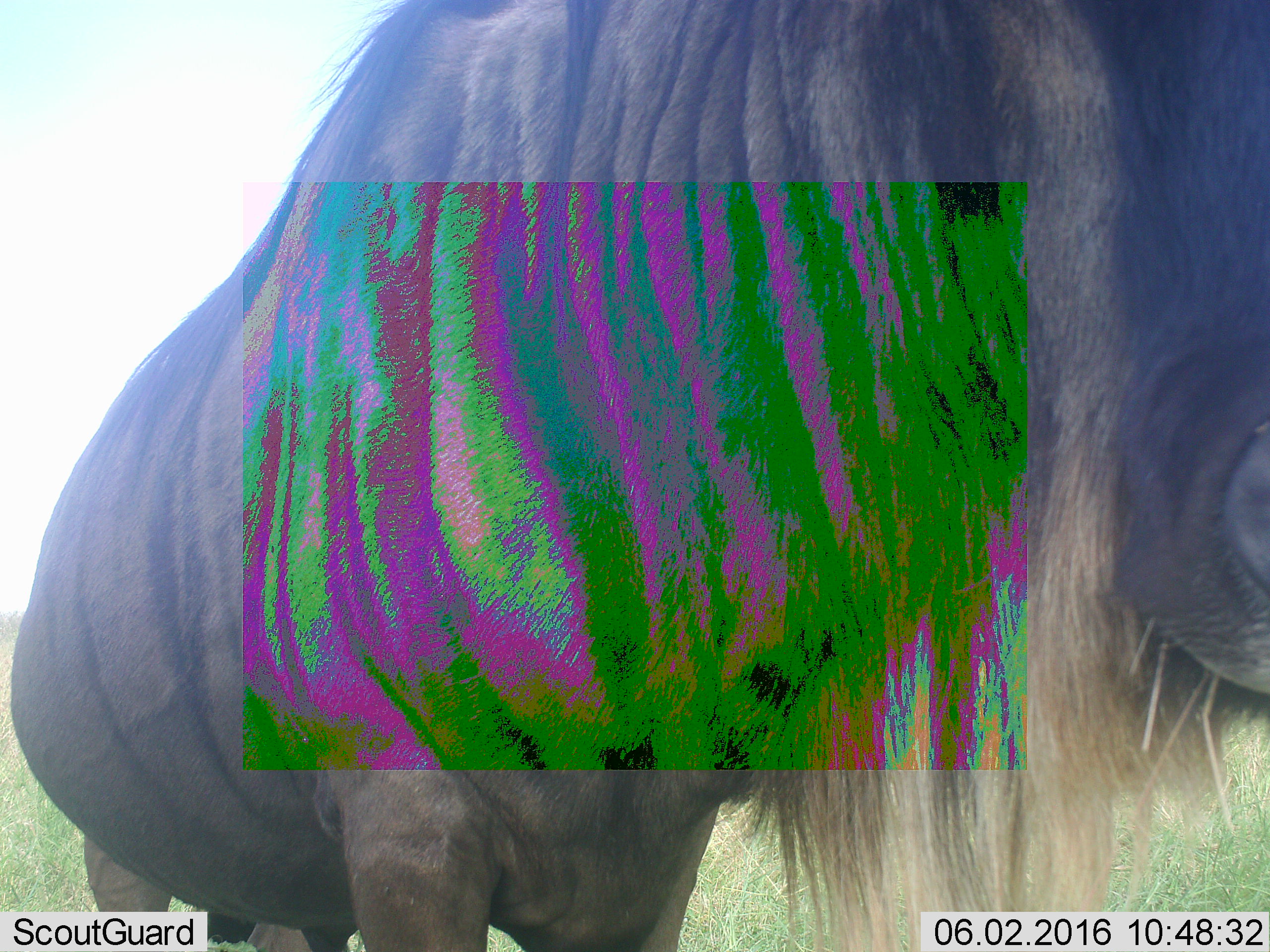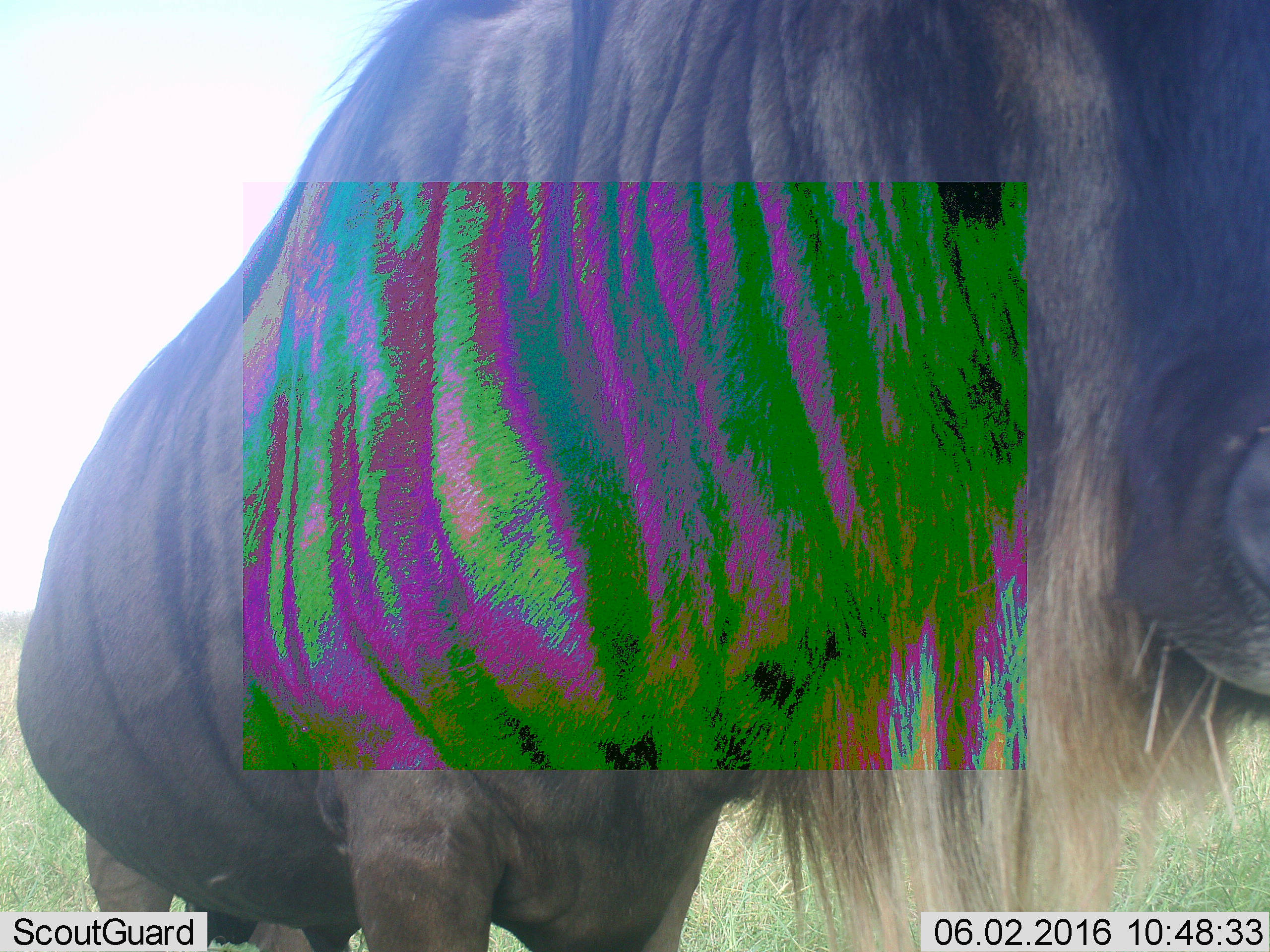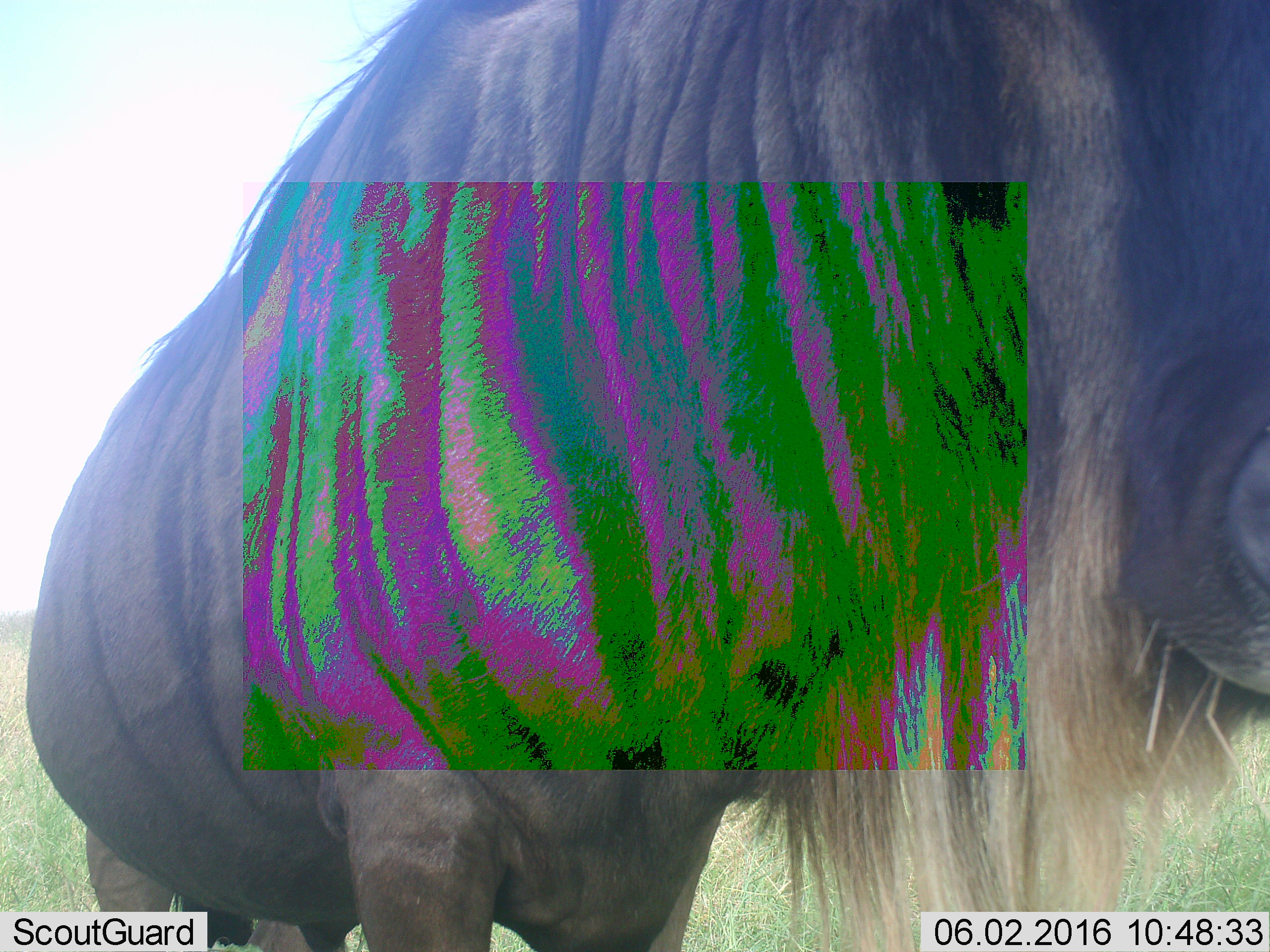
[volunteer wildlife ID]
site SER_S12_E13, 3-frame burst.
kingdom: Animalia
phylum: Chordata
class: Mammalia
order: Artiodactyla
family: Bovidae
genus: Connochaetes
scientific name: Connochaetes taurinus taurinus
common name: blue wildebeest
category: wildebeestblue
Wildebeestblue (blue wildebeest) (Connochaetes taurinus taurinus), count 1. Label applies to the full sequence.